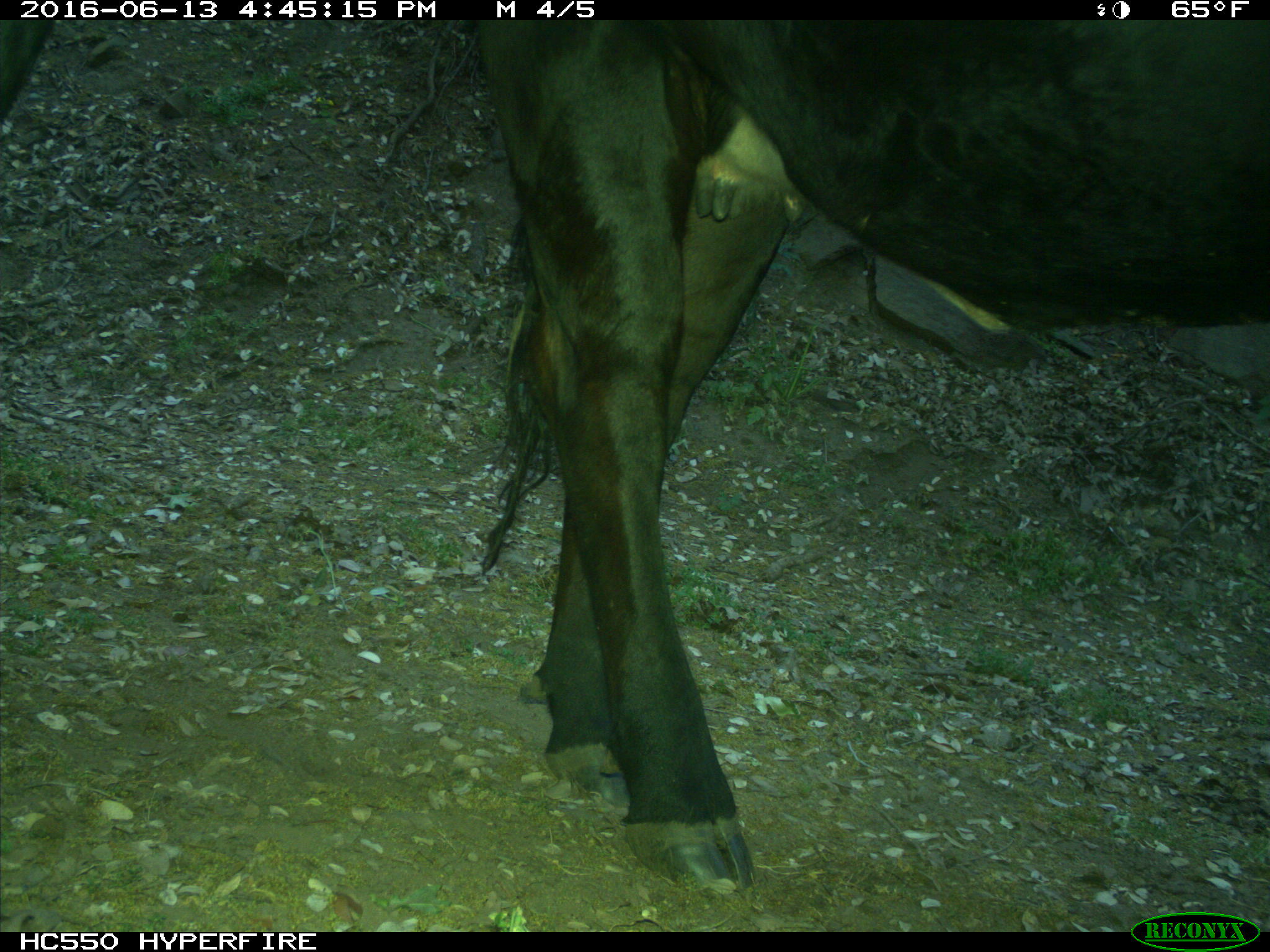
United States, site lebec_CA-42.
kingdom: Animalia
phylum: Chordata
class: Mammalia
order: Artiodactyla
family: Bovidae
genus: Bos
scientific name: Bos taurus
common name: domestic cow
Bos taurus (domestic cow).